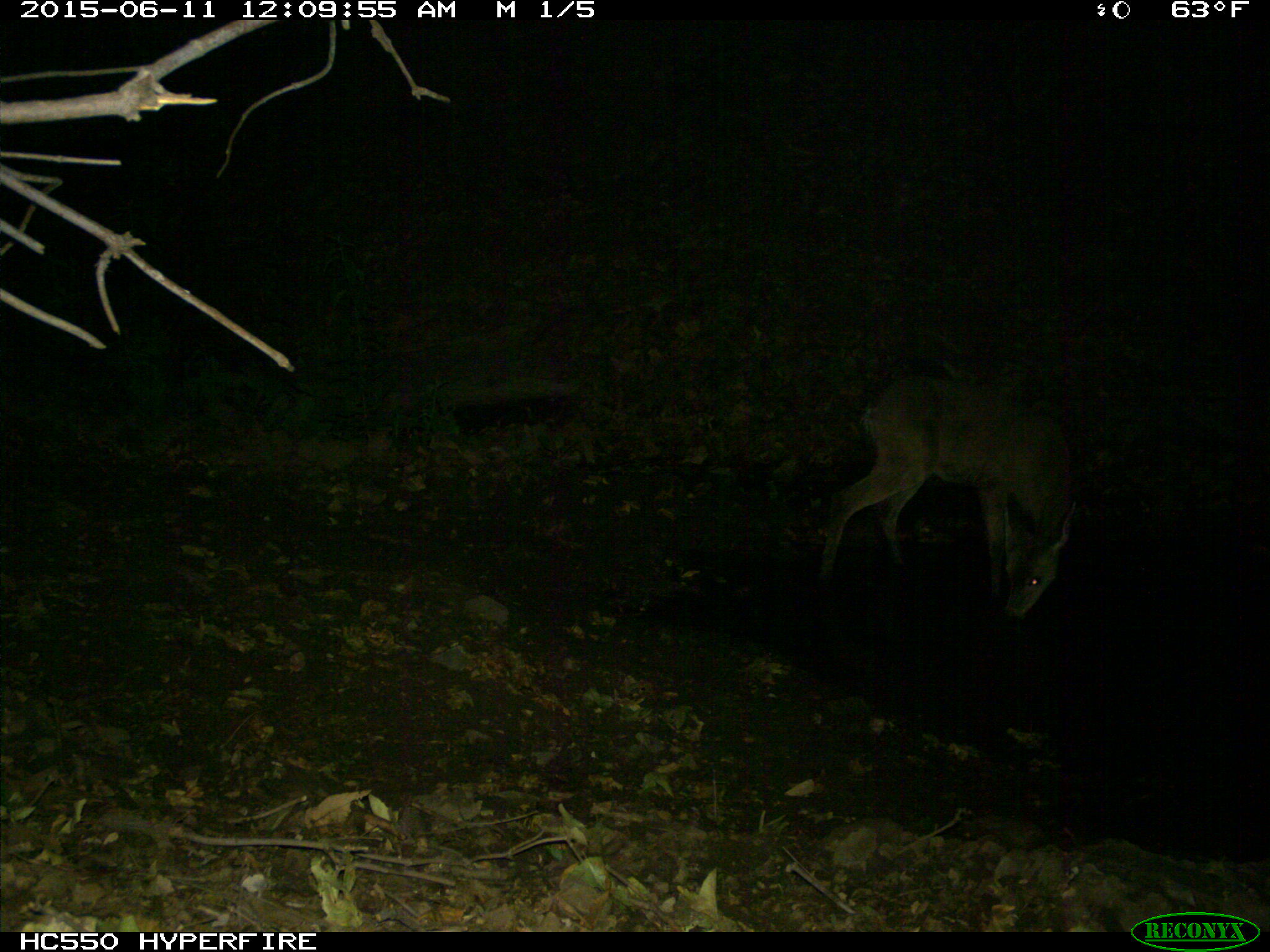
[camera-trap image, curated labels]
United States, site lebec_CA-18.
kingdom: Animalia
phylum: Chordata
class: Mammalia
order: Artiodactyla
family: Cervidae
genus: Odocoileus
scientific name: Odocoileus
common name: deer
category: unidentified deer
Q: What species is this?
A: Unidentified deer (deer) (Odocoileus).